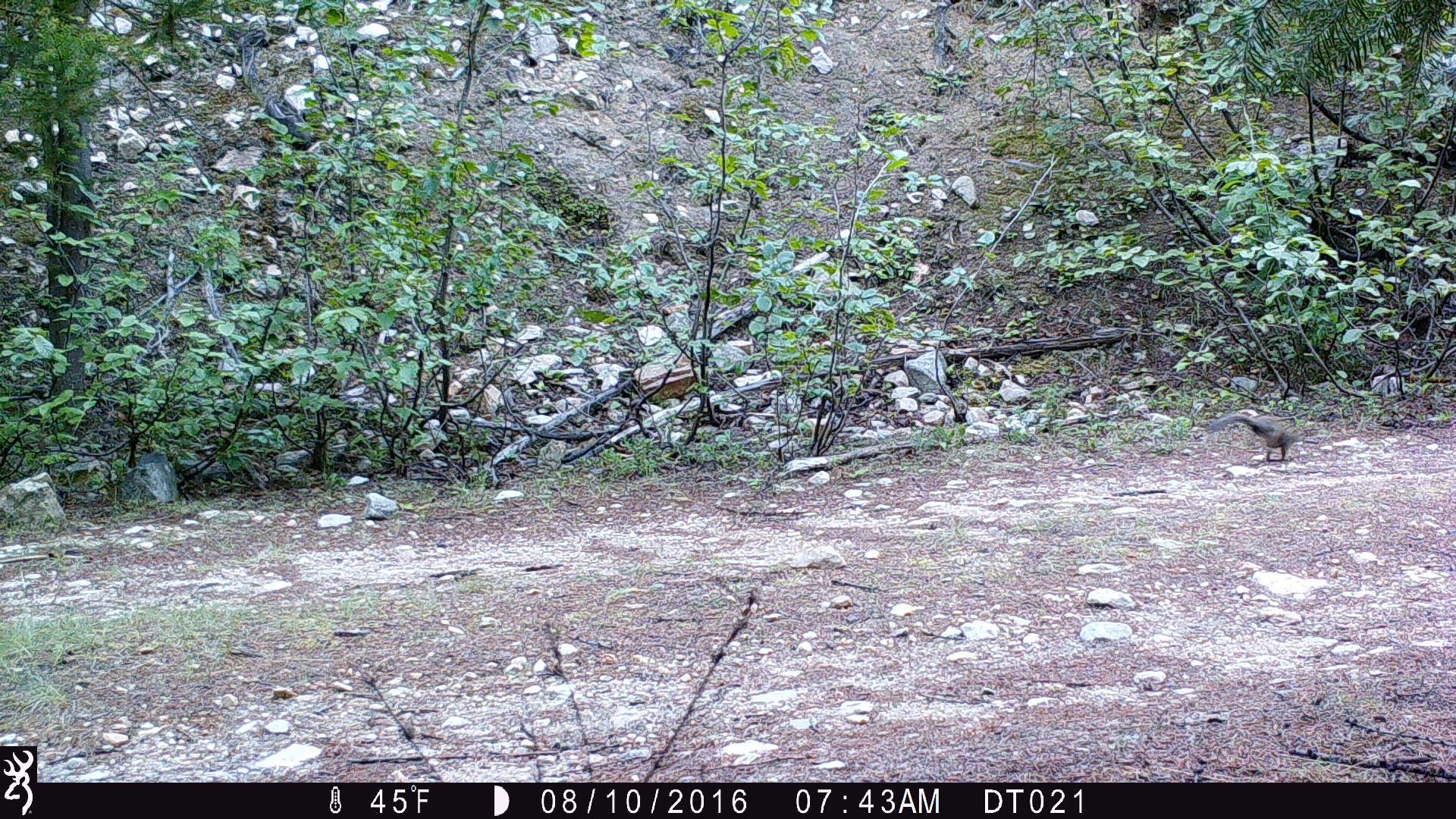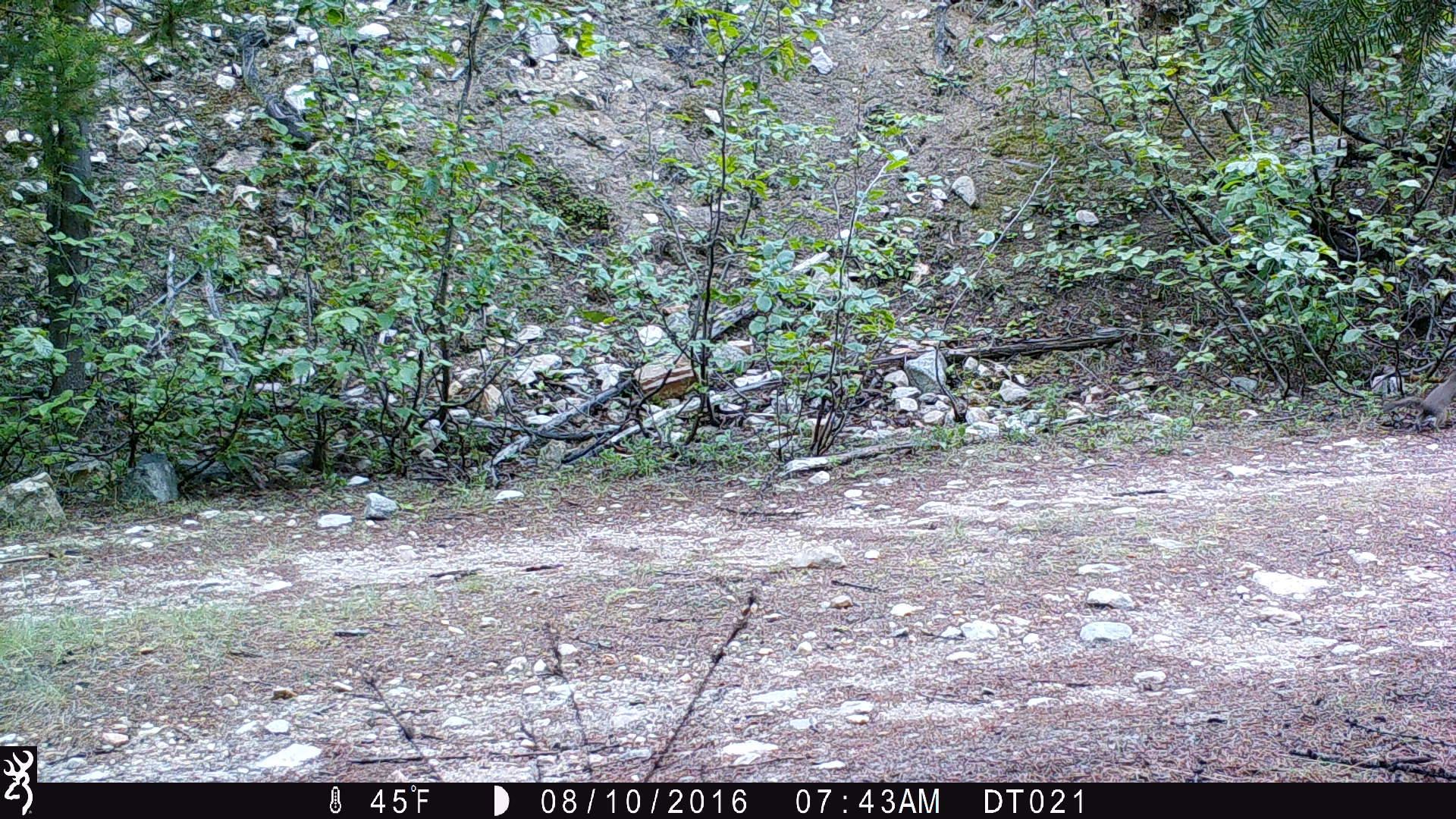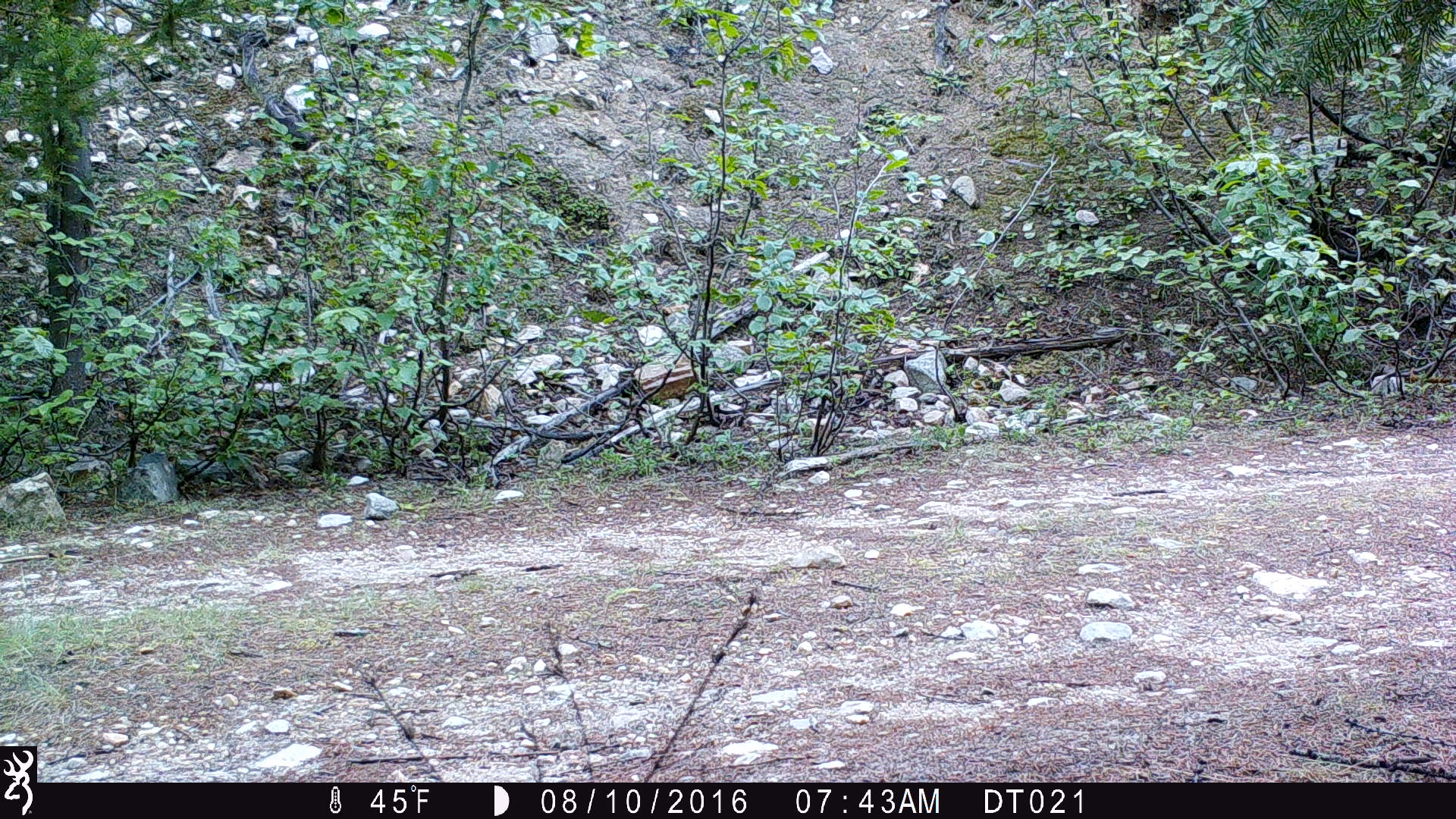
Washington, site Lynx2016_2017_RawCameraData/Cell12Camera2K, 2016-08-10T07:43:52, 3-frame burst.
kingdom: Animalia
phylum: Chordata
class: Mammalia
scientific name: Mammalia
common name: small mammal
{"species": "small mammal (Mammalia)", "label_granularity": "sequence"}